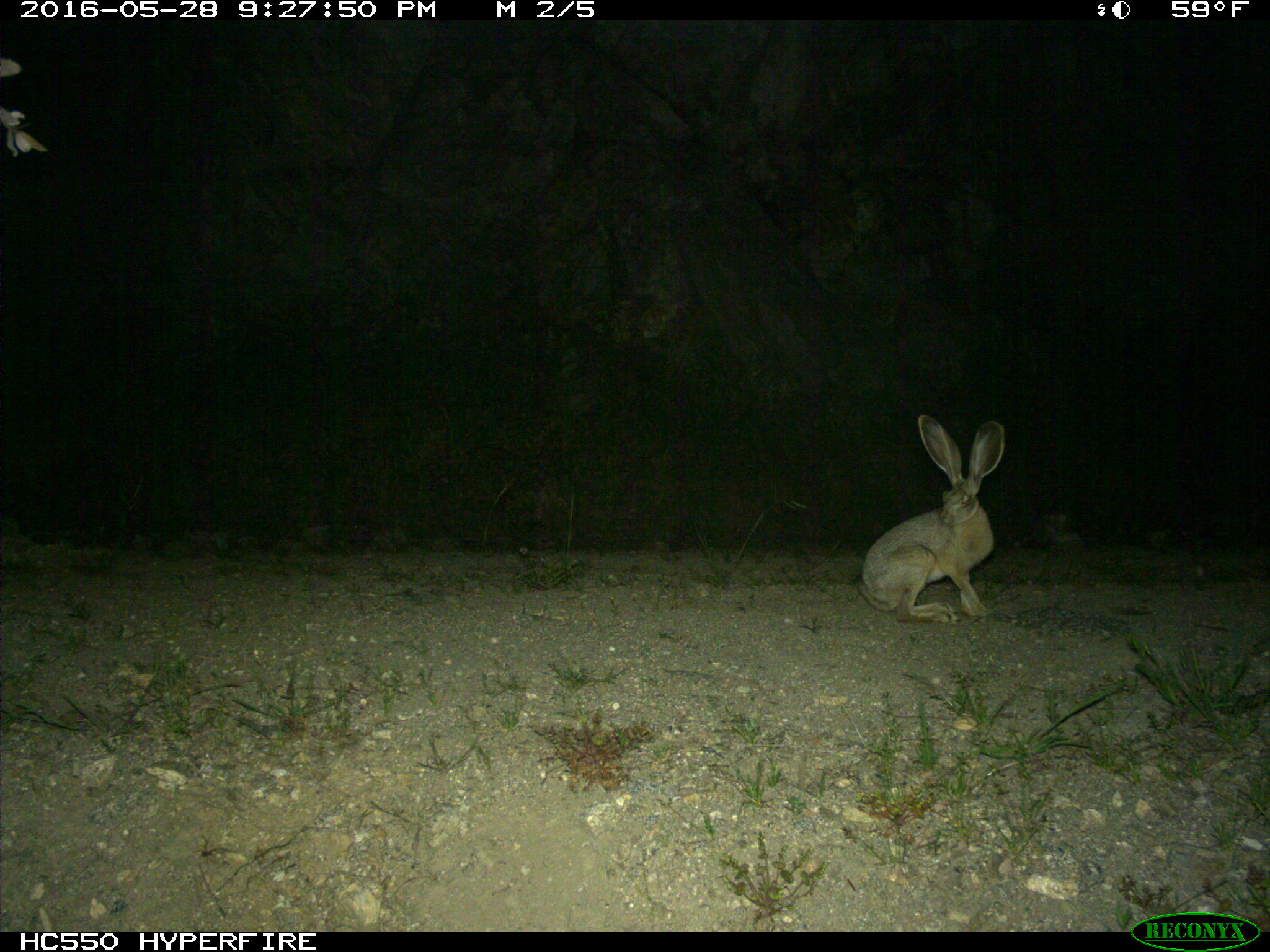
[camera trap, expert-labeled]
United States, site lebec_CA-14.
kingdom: Animalia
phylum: Chordata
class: Mammalia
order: Lagomorpha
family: Leporidae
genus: Lepus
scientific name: Lepus californicus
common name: black-tailed jackrabbit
Lepus californicus (black-tailed jackrabbit).